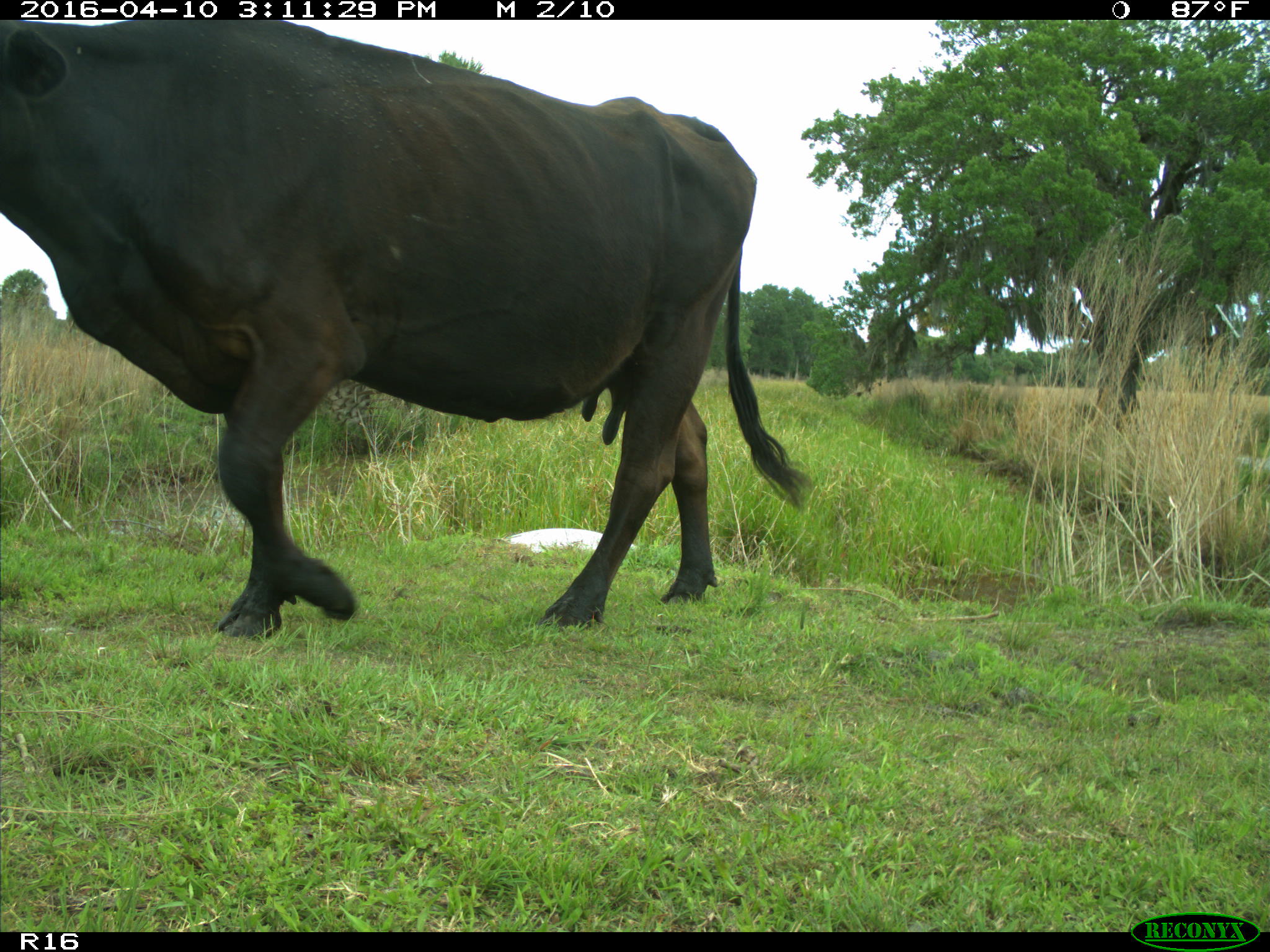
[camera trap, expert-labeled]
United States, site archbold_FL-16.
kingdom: Animalia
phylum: Chordata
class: Mammalia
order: Artiodactyla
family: Bovidae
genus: Bos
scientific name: Bos taurus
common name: domestic cow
Bos taurus (domestic cow).